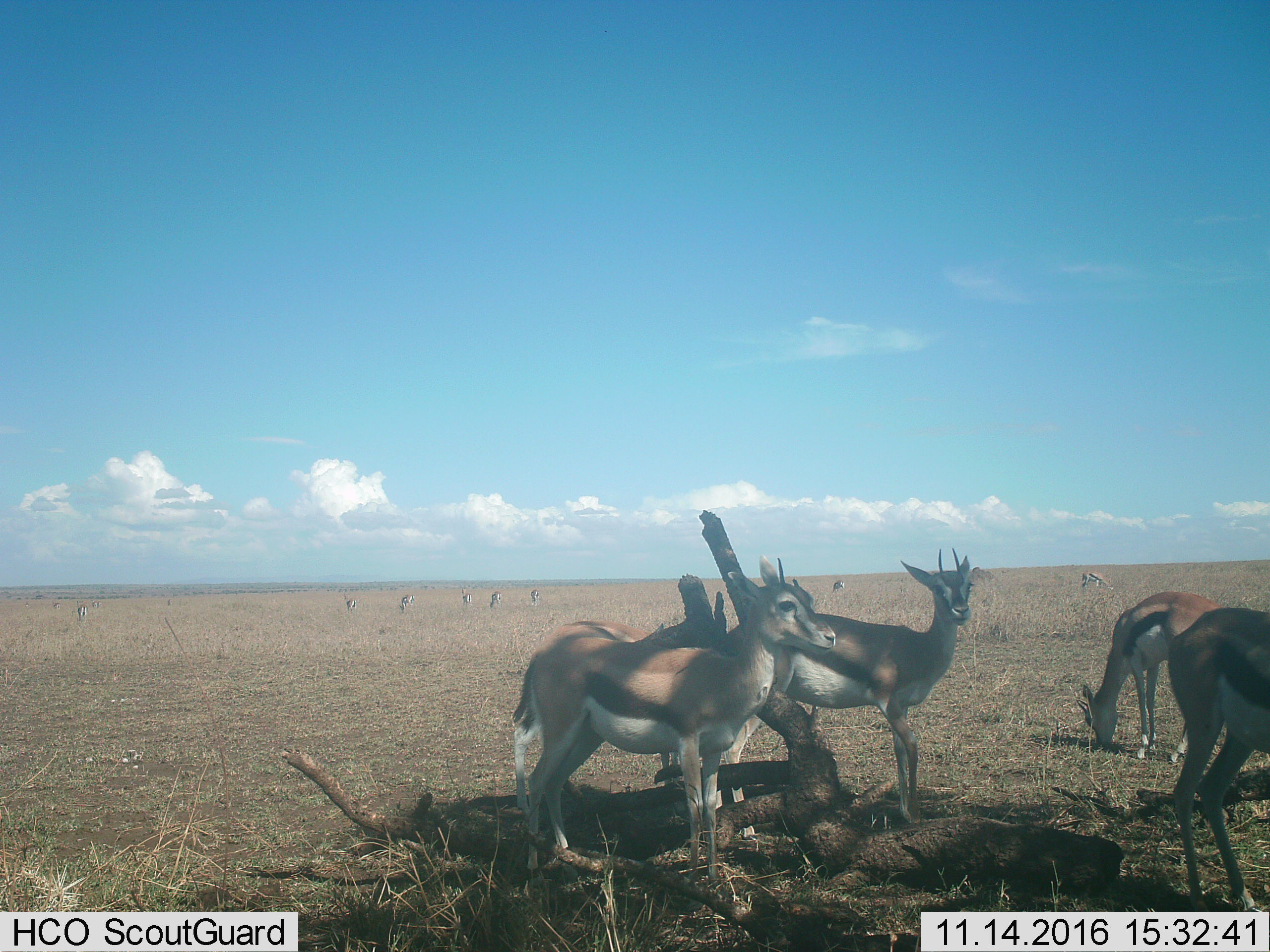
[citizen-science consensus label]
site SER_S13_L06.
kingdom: Animalia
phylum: Chordata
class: Mammalia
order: Artiodactyla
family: Bovidae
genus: Eudorcas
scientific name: Eudorcas thomsonii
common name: thomson's gazelle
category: gazellethomsons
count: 11-50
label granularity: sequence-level